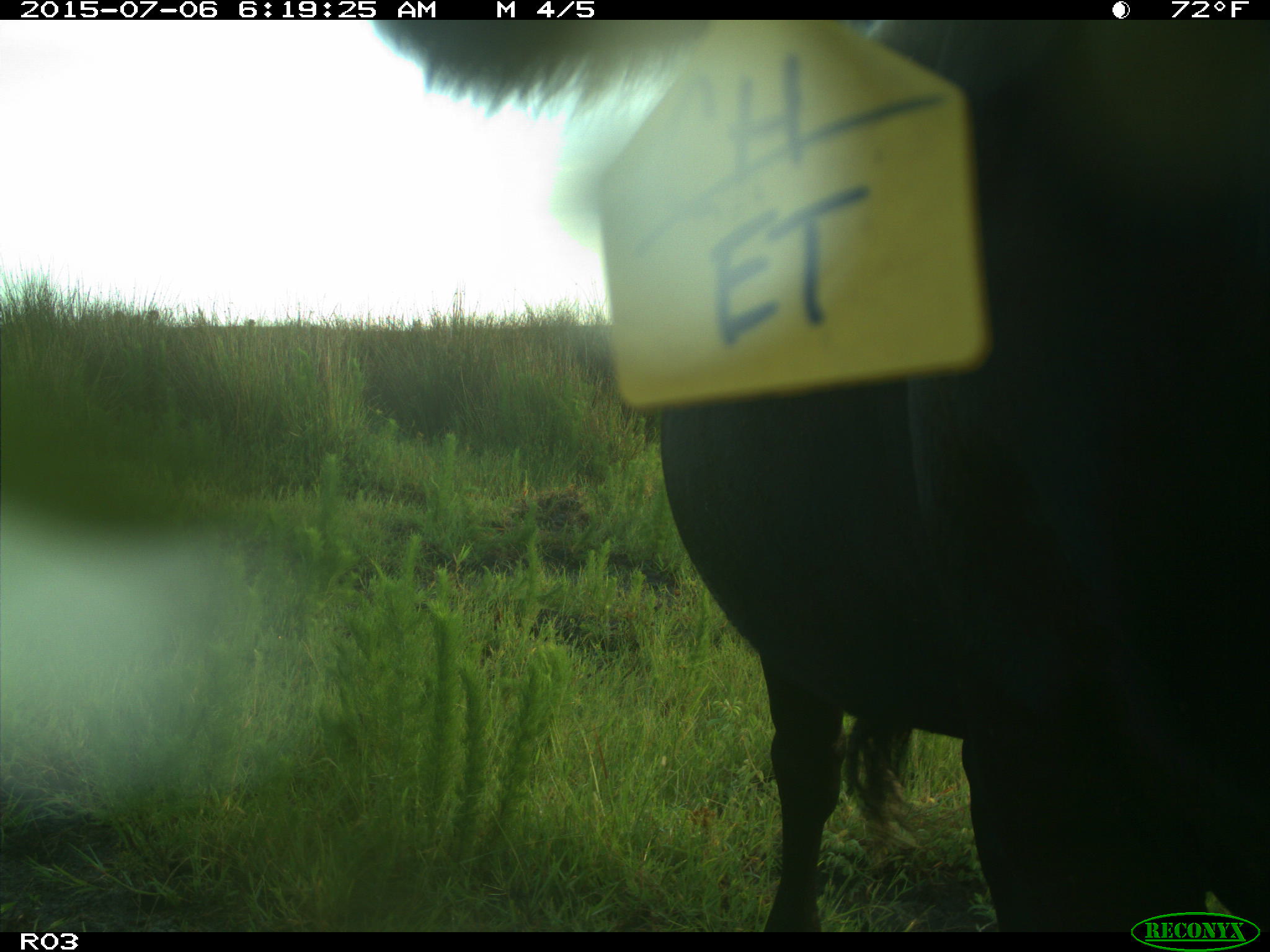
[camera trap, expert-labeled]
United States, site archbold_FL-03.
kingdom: Animalia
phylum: Chordata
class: Mammalia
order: Artiodactyla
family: Bovidae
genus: Bos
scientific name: Bos taurus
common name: domestic cow